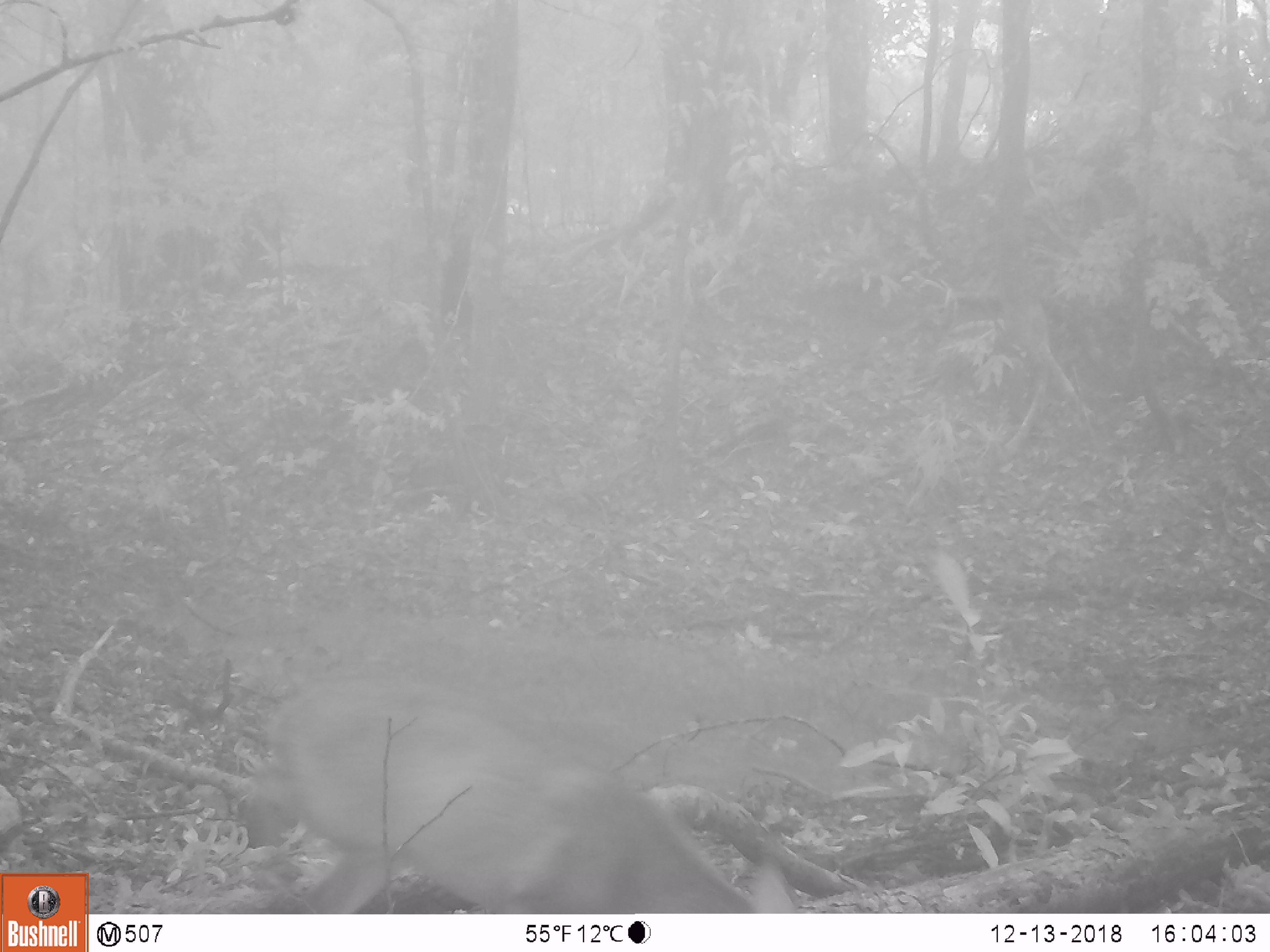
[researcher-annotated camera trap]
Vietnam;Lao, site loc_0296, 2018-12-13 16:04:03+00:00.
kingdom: Animalia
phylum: Chordata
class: Mammalia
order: Artiodactyla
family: Cervidae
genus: Muntiacus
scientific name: Muntiacus vuquangensis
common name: large-antlered muntjac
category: large antlered muntjac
Large antlered muntjac (large-antlered muntjac) (Muntiacus vuquangensis). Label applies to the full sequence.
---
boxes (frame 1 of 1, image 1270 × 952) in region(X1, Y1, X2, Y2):
large antlered muntjac: region(239, 677, 801, 913)